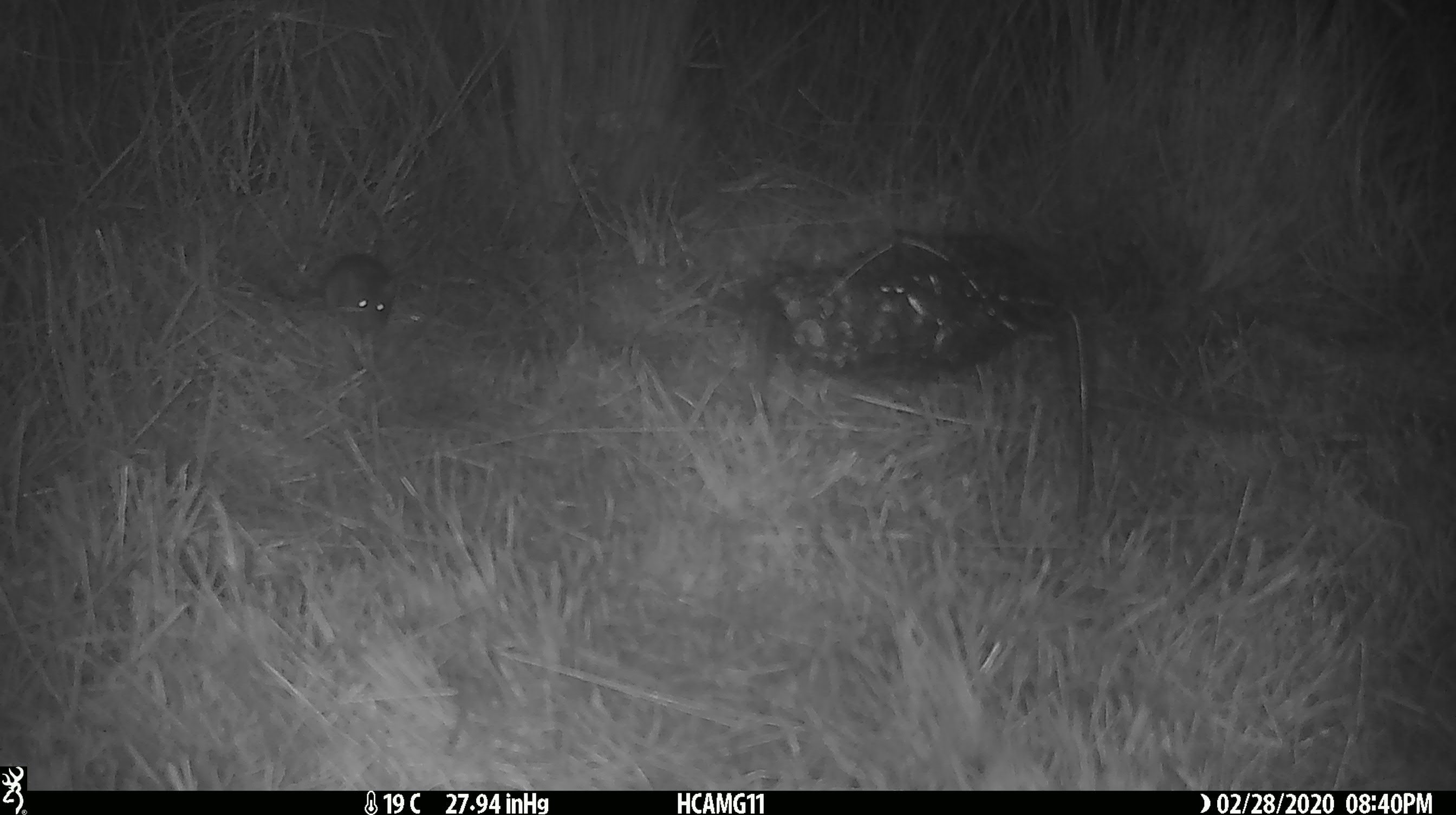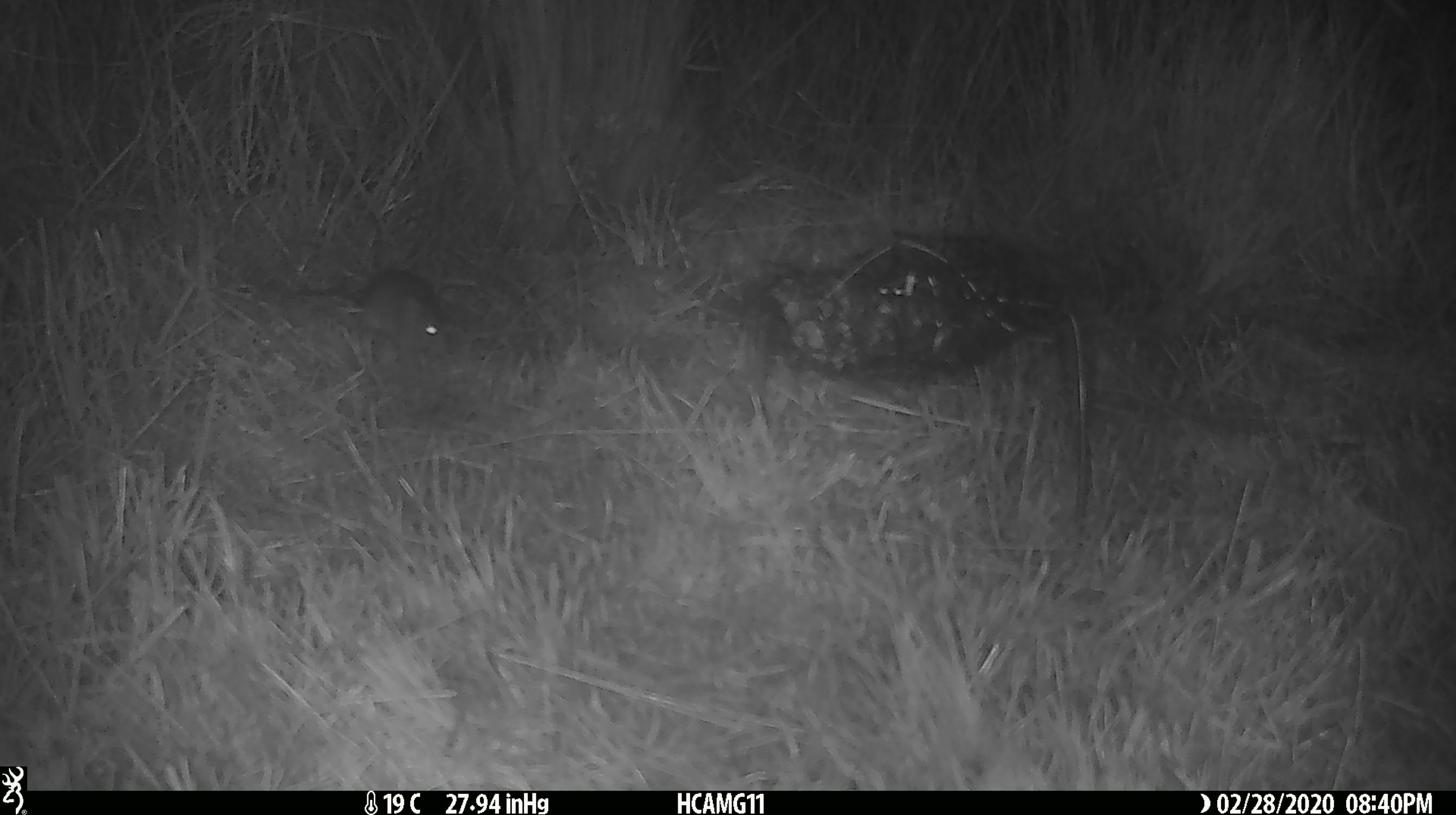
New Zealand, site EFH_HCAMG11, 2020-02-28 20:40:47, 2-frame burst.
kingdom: Animalia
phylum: Chordata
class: Mammalia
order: Rodentia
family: Muridae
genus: Mus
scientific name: Mus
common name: mouse